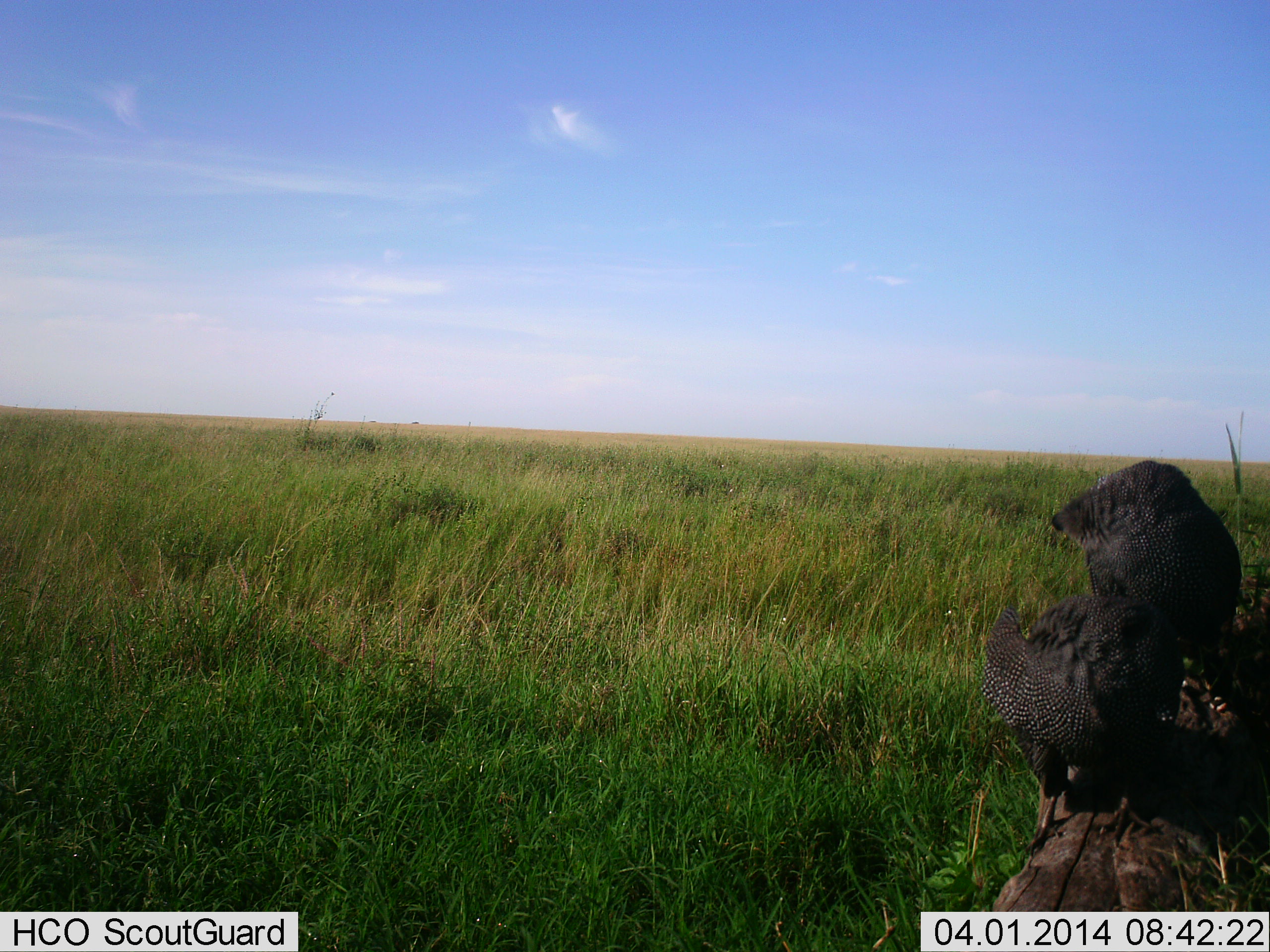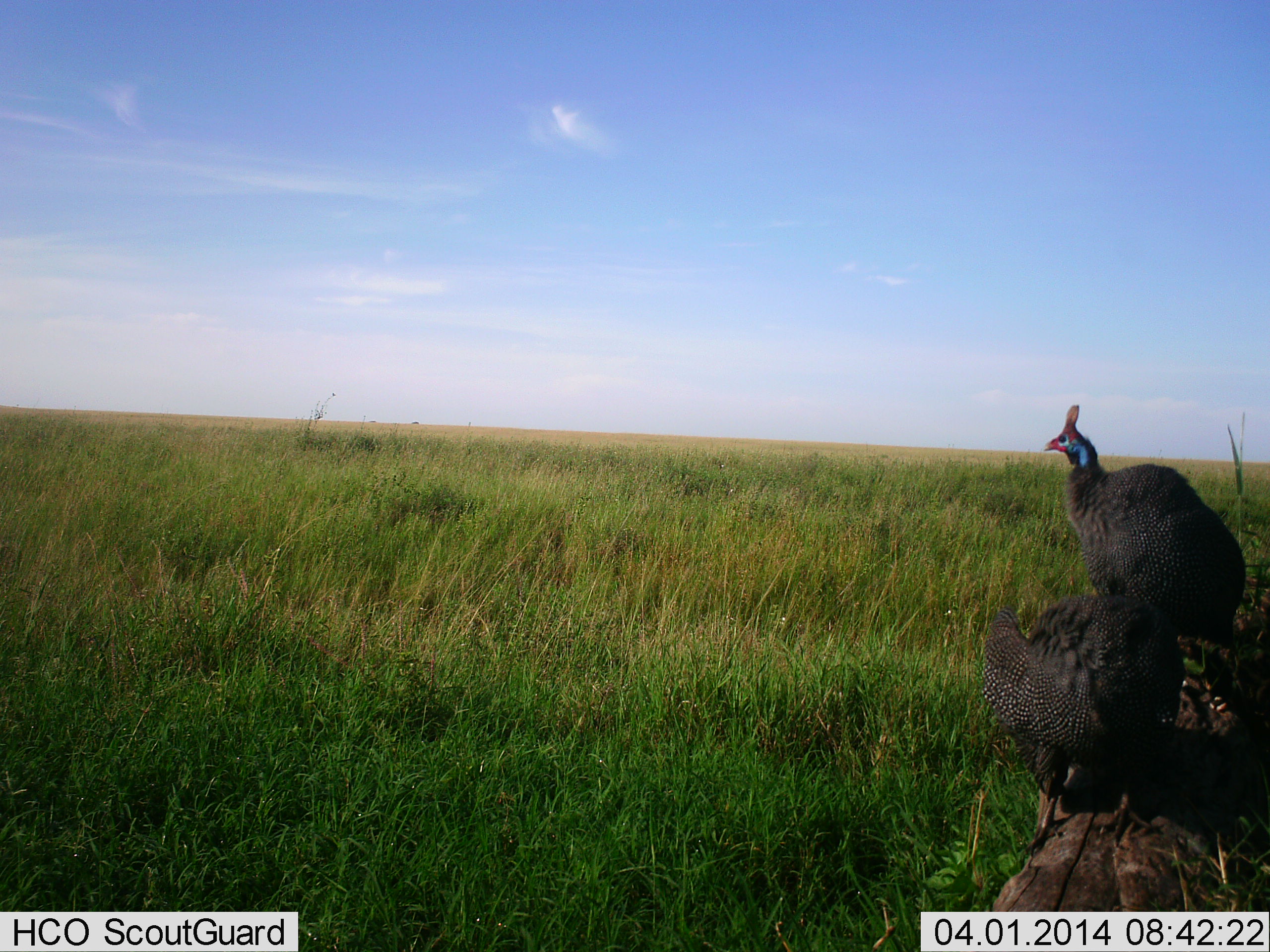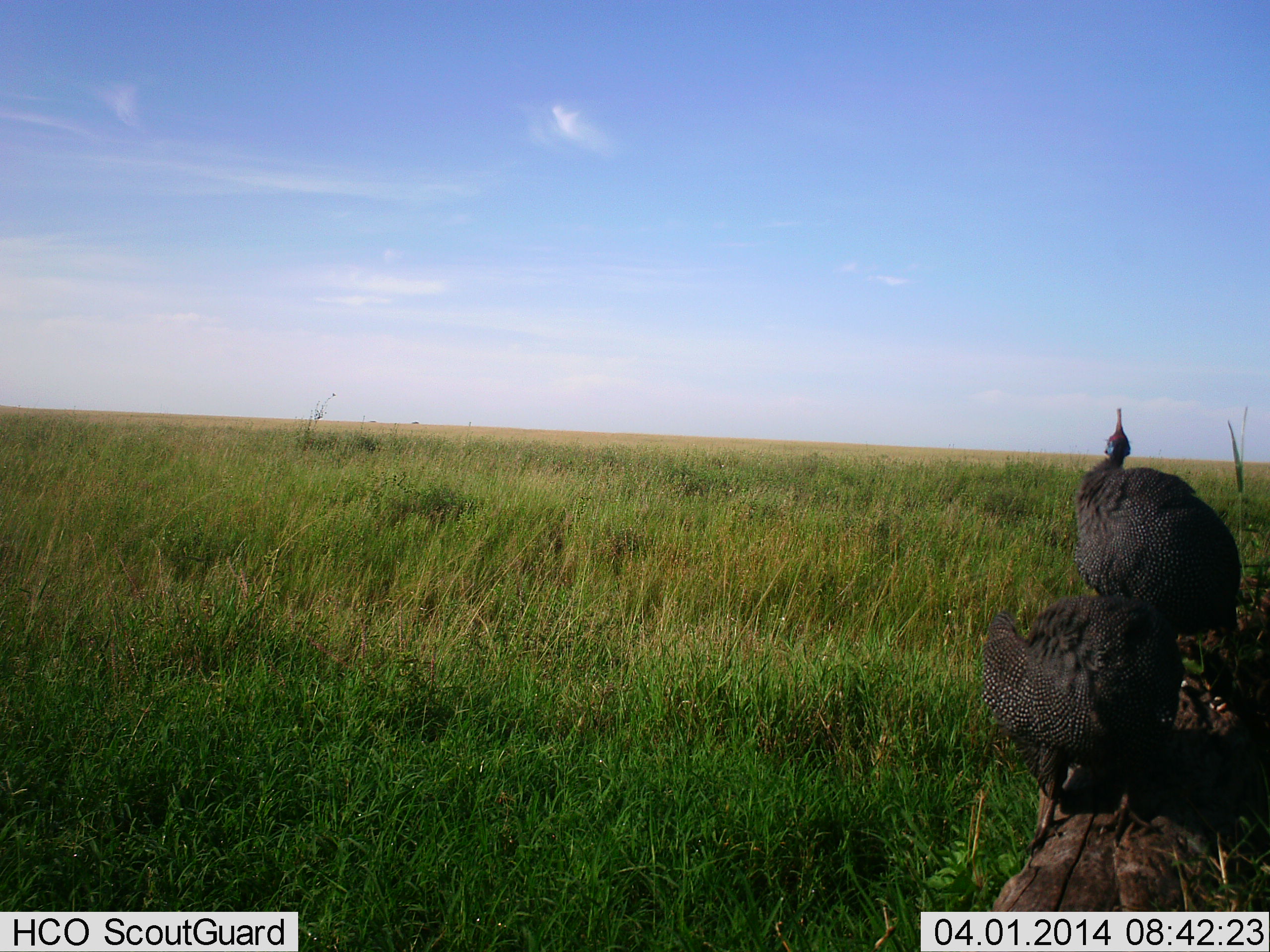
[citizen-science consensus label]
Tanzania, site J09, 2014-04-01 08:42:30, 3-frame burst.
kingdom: Animalia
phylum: Chordata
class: Aves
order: Galliformes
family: Numididae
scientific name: Numididae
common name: guinea fowl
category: guineafowl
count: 2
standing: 70%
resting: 30%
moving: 0%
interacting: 0%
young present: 0%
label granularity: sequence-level